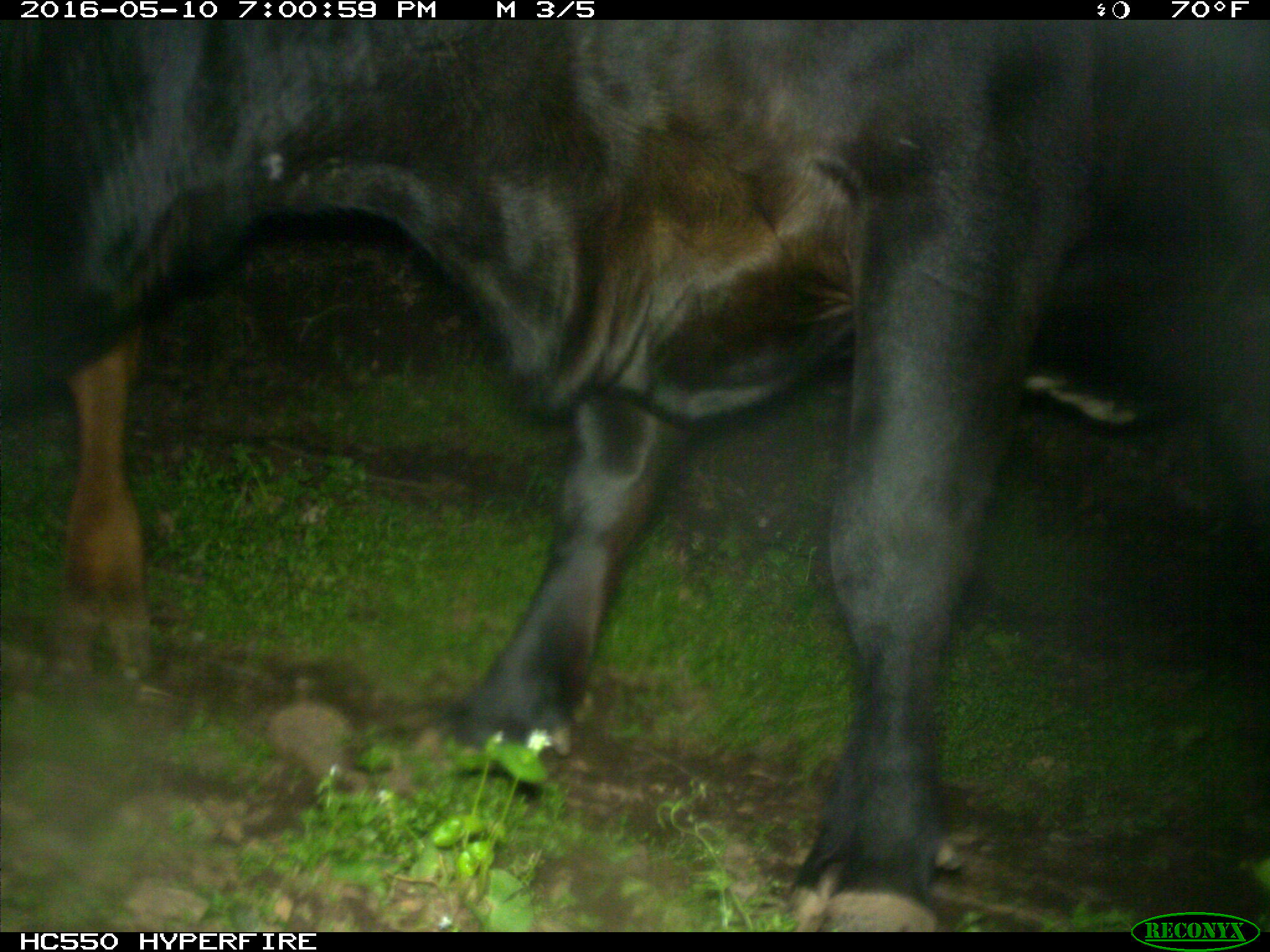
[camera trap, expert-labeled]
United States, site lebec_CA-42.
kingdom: Animalia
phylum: Chordata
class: Mammalia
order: Artiodactyla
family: Bovidae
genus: Bos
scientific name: Bos taurus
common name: domestic cow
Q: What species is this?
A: Bos taurus (domestic cow).